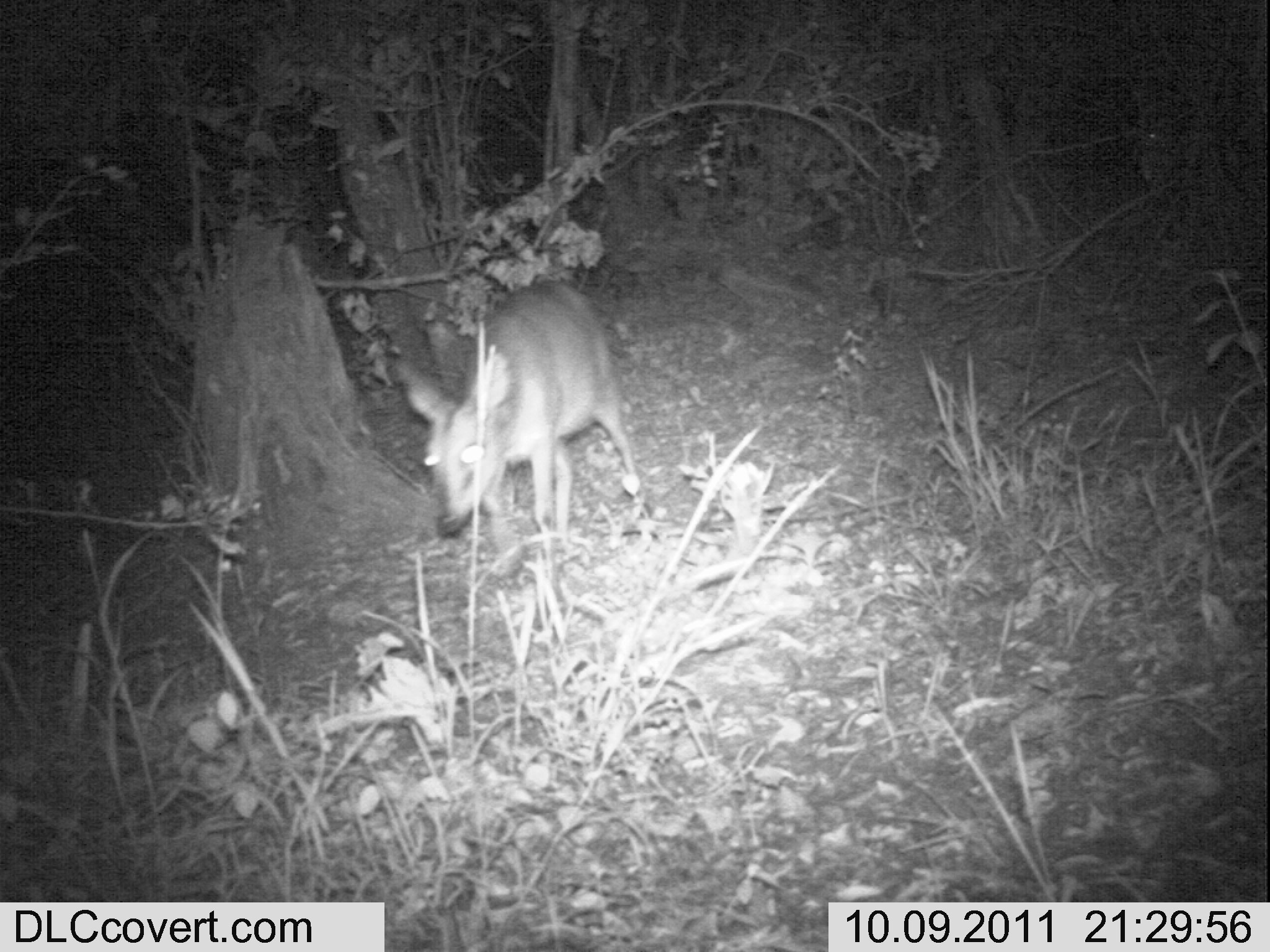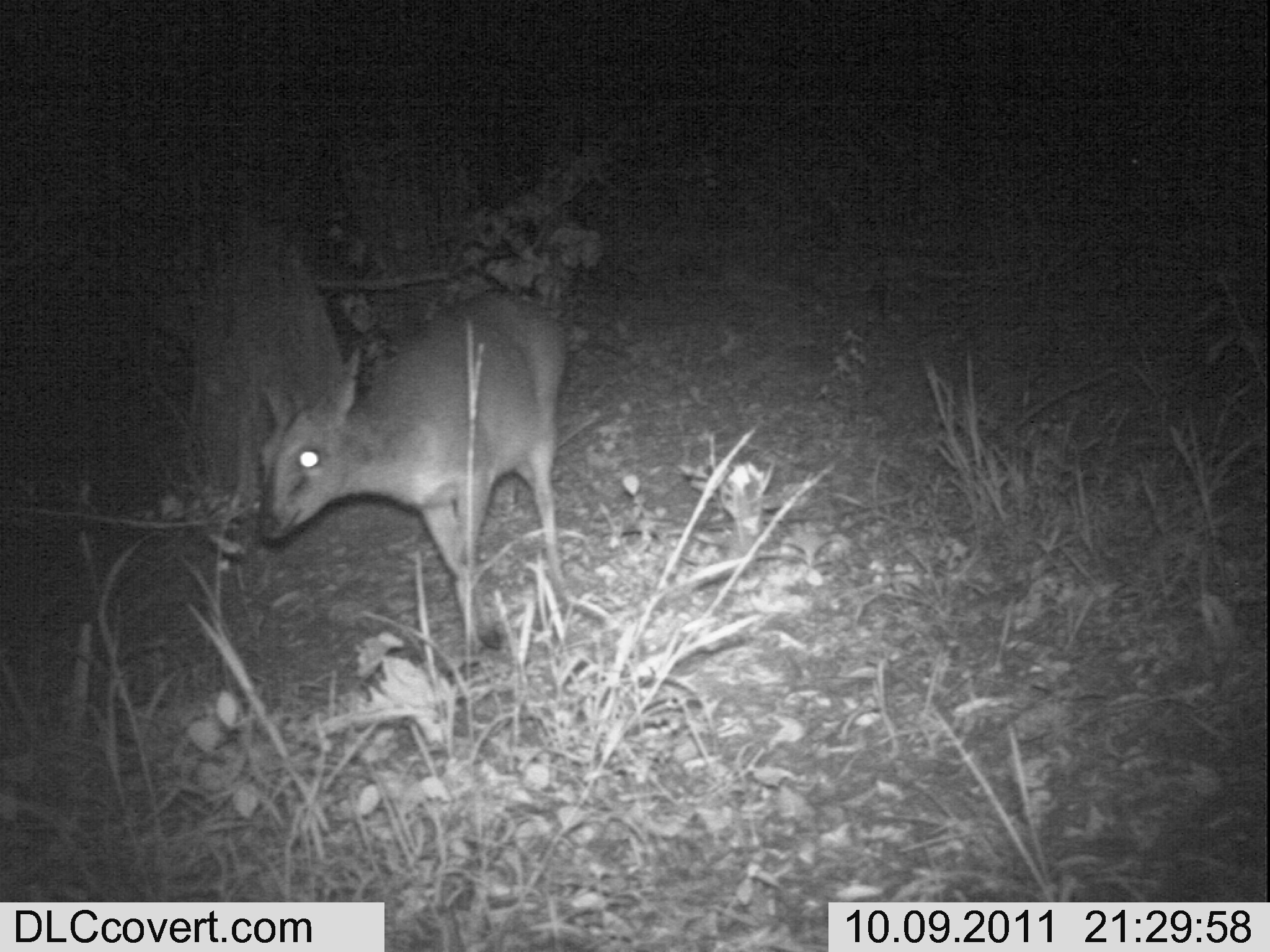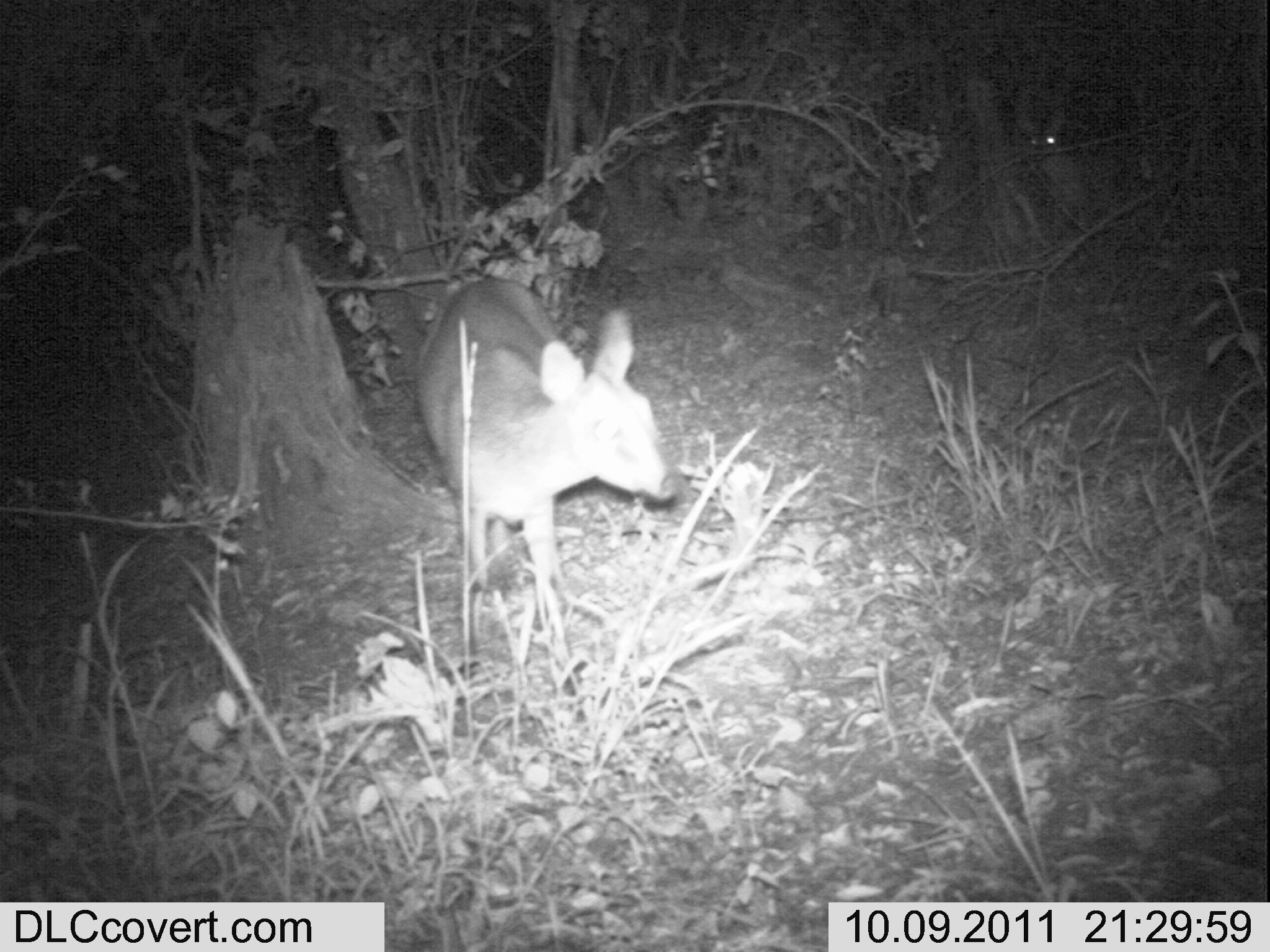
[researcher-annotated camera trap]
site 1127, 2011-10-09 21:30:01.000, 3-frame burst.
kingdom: Animalia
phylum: Chordata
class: Mammalia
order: Artiodactyla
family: Bovidae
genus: Sylvicapra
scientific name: Sylvicapra grimmia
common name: bush duiker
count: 1